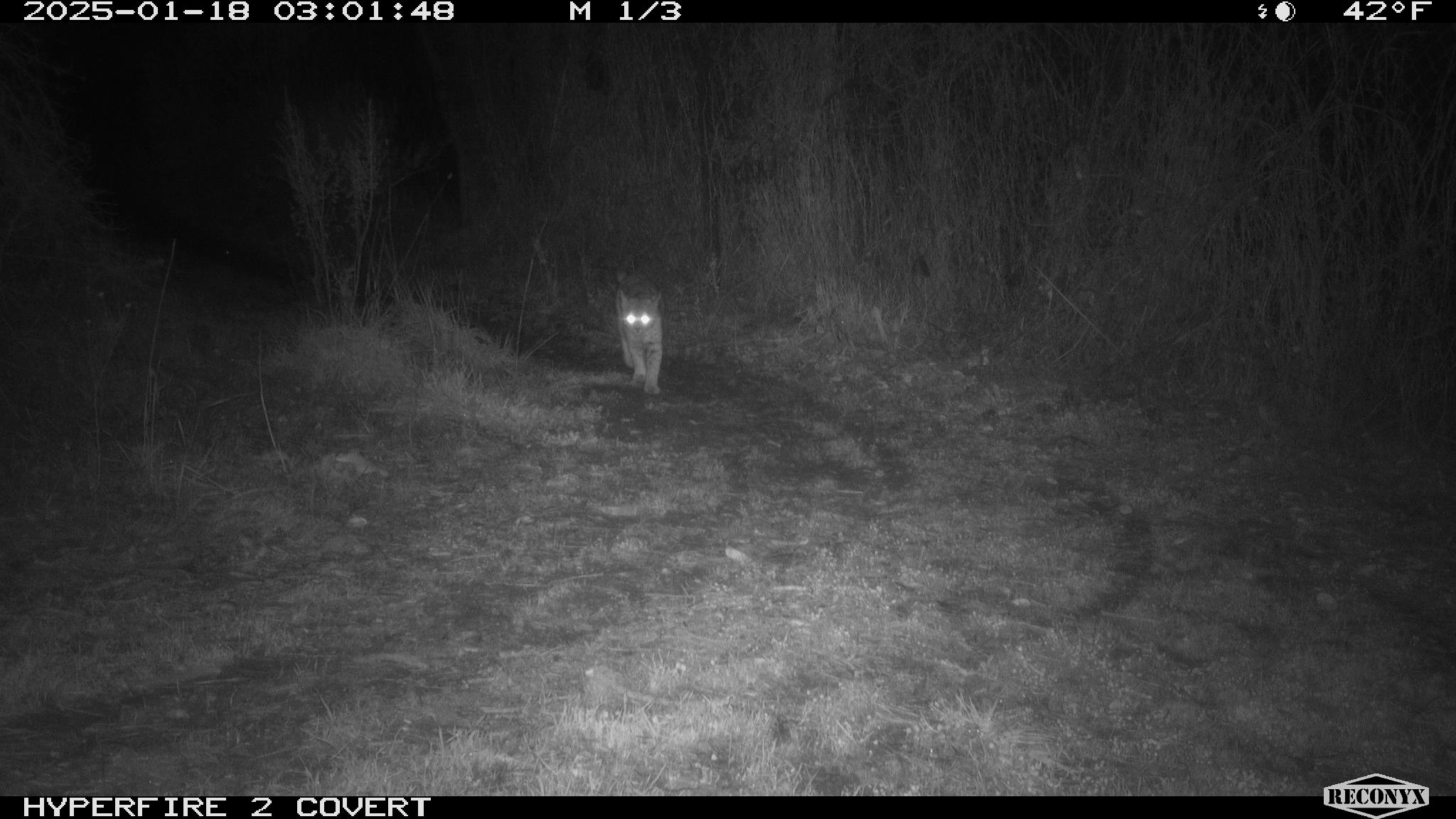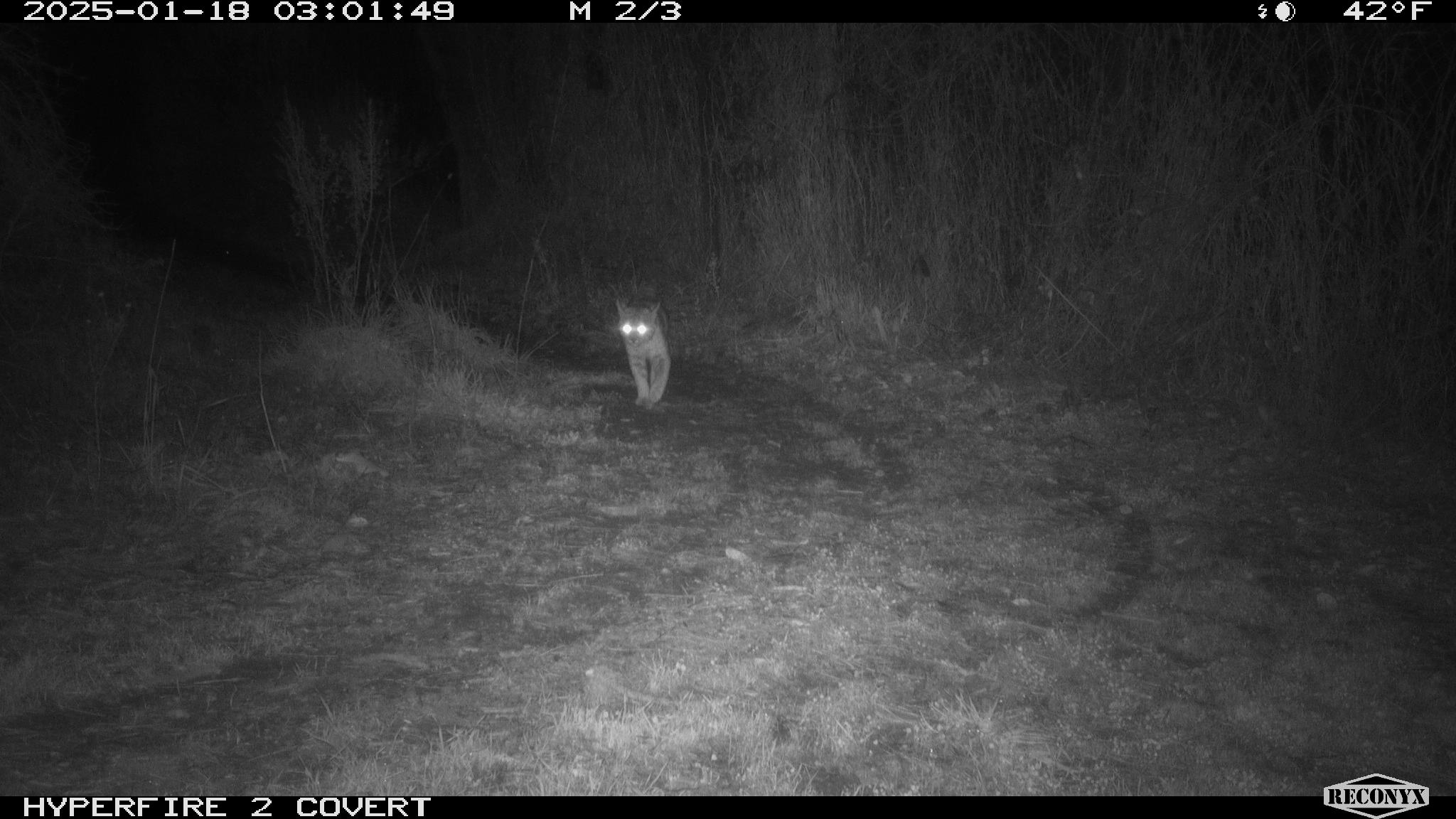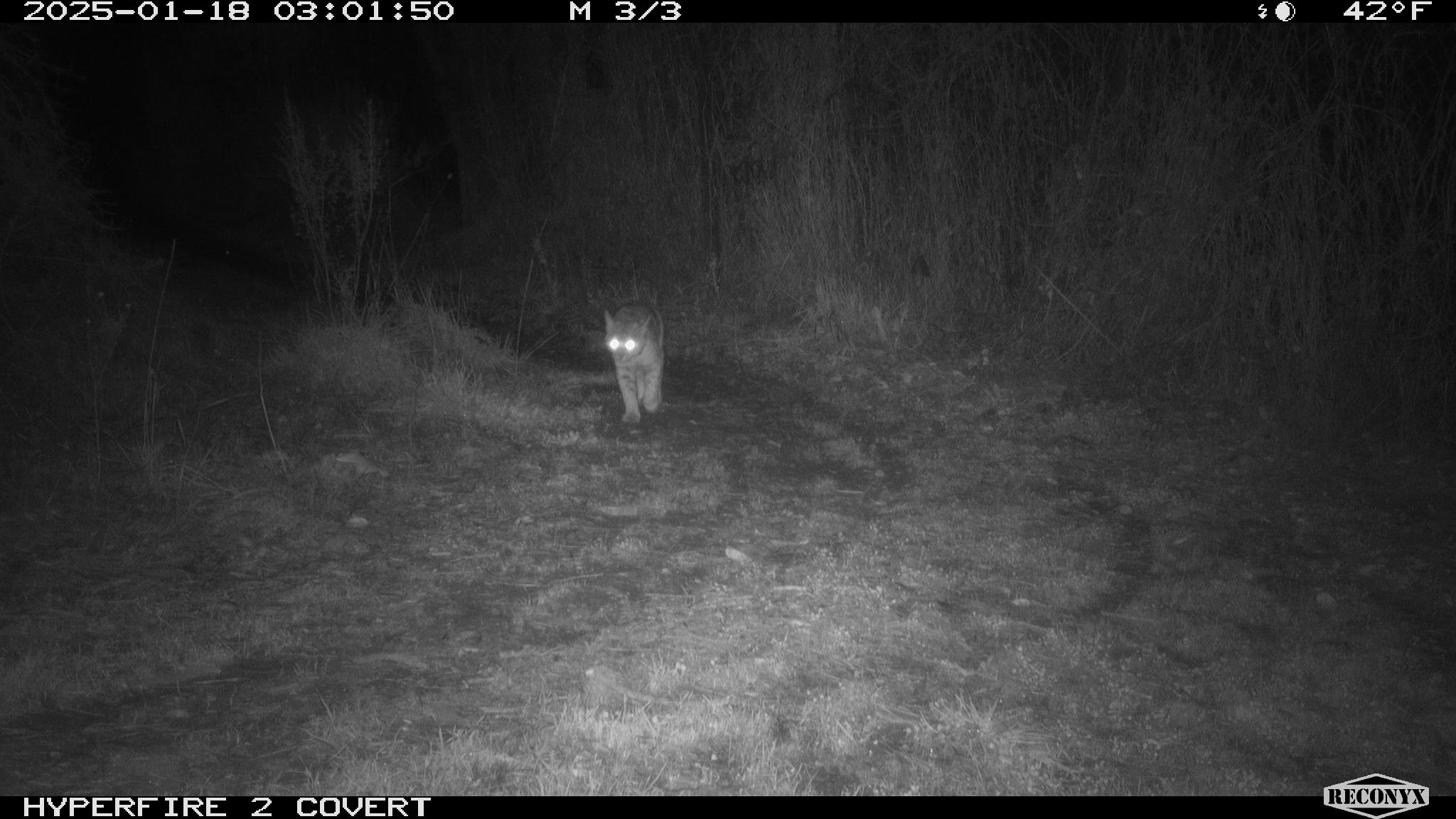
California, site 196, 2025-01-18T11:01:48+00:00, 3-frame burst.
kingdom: Animalia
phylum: Chordata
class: Mammalia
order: Carnivora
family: Felidae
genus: Lynx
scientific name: Lynx rufus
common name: bobcat